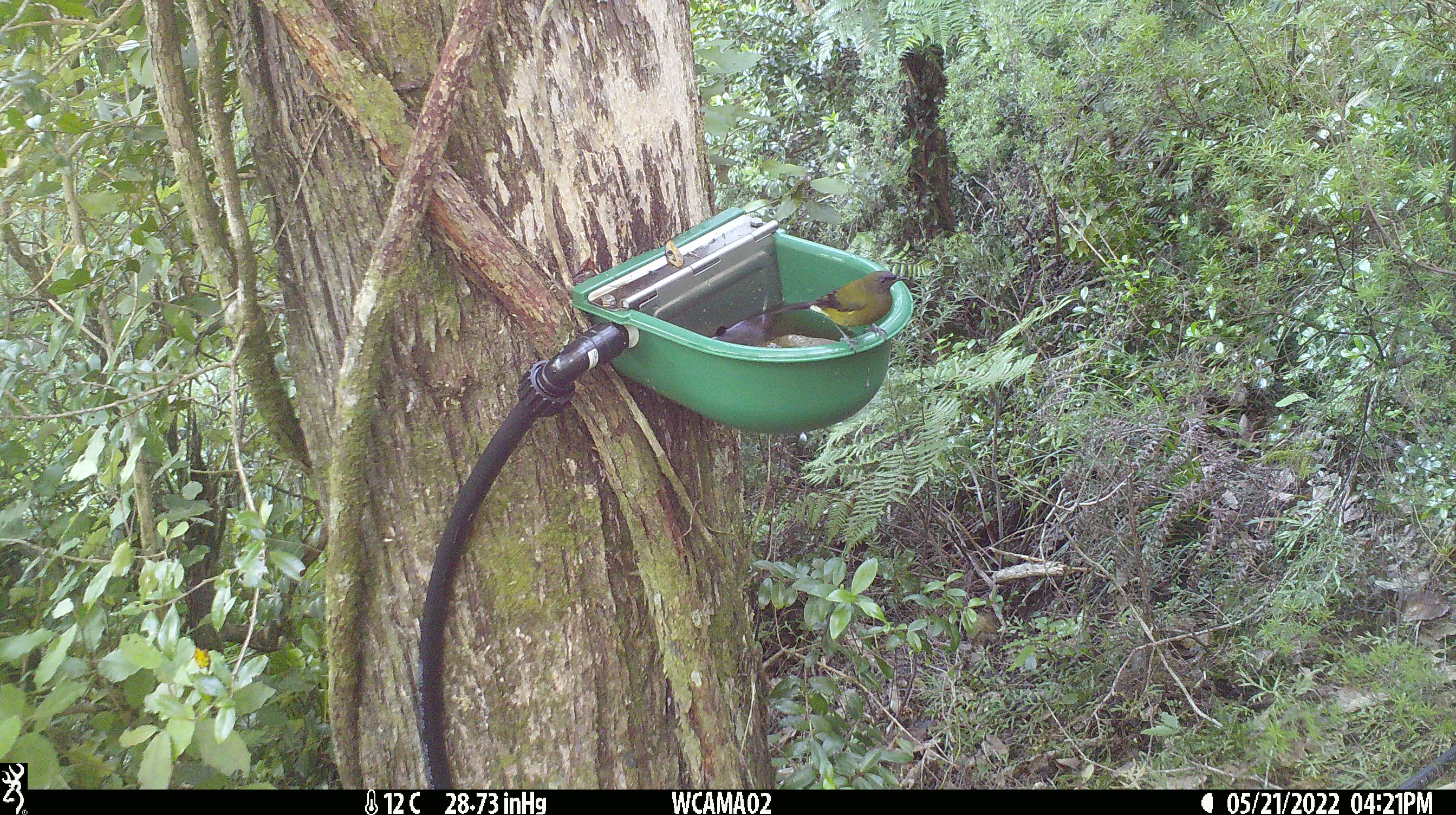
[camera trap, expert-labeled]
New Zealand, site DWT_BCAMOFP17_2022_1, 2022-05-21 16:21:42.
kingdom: Animalia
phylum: Chordata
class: Aves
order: Passeriformes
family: Meliphagidae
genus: Anthornis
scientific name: Anthornis melanura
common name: new zealand bellbird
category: bellbird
Bellbird (new zealand bellbird) (Anthornis melanura).